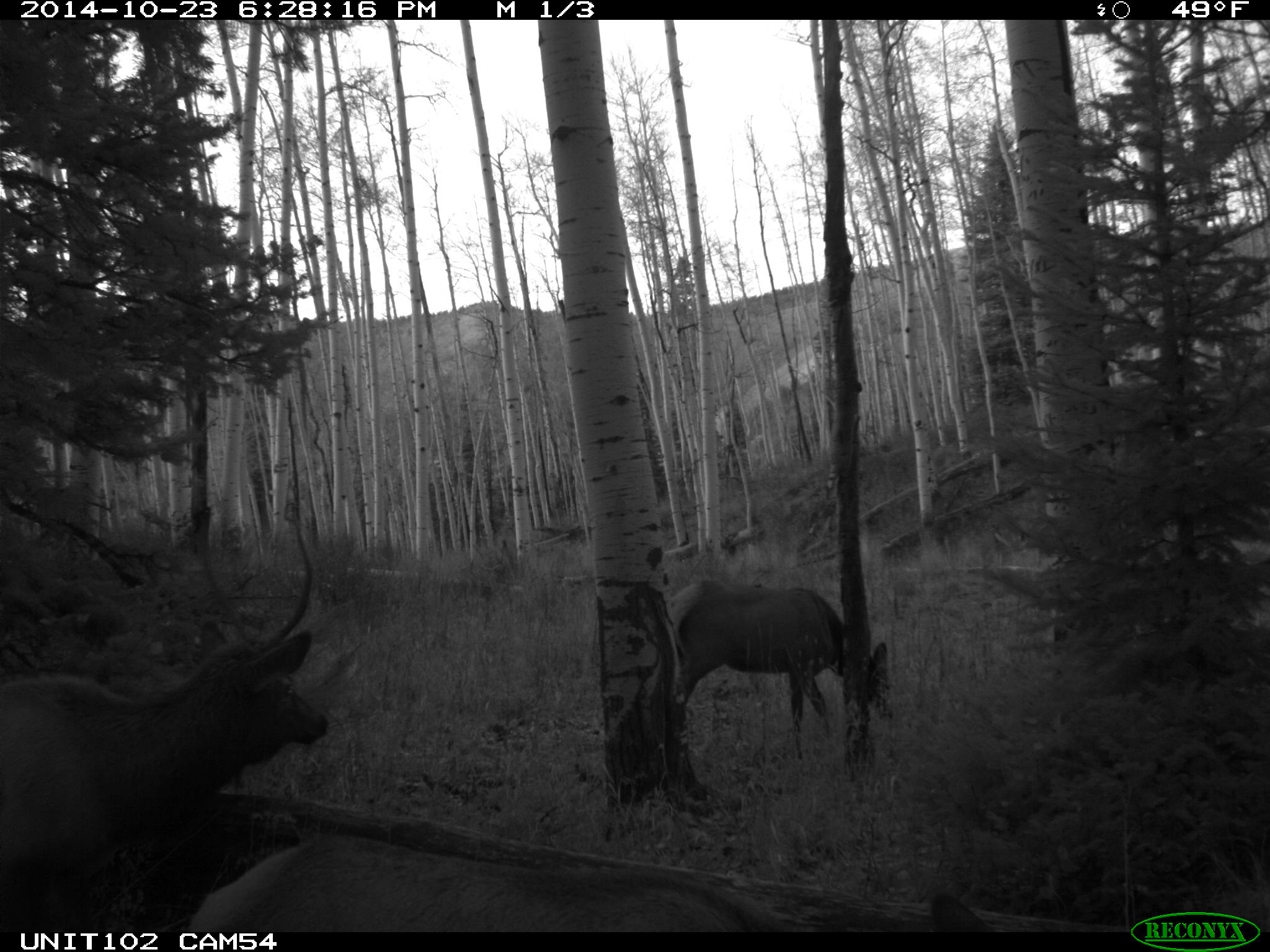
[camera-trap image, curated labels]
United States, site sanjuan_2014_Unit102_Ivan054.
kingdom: Animalia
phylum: Chordata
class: Mammalia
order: Artiodactyla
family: Cervidae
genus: Cervus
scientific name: Cervus elaphus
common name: red deer